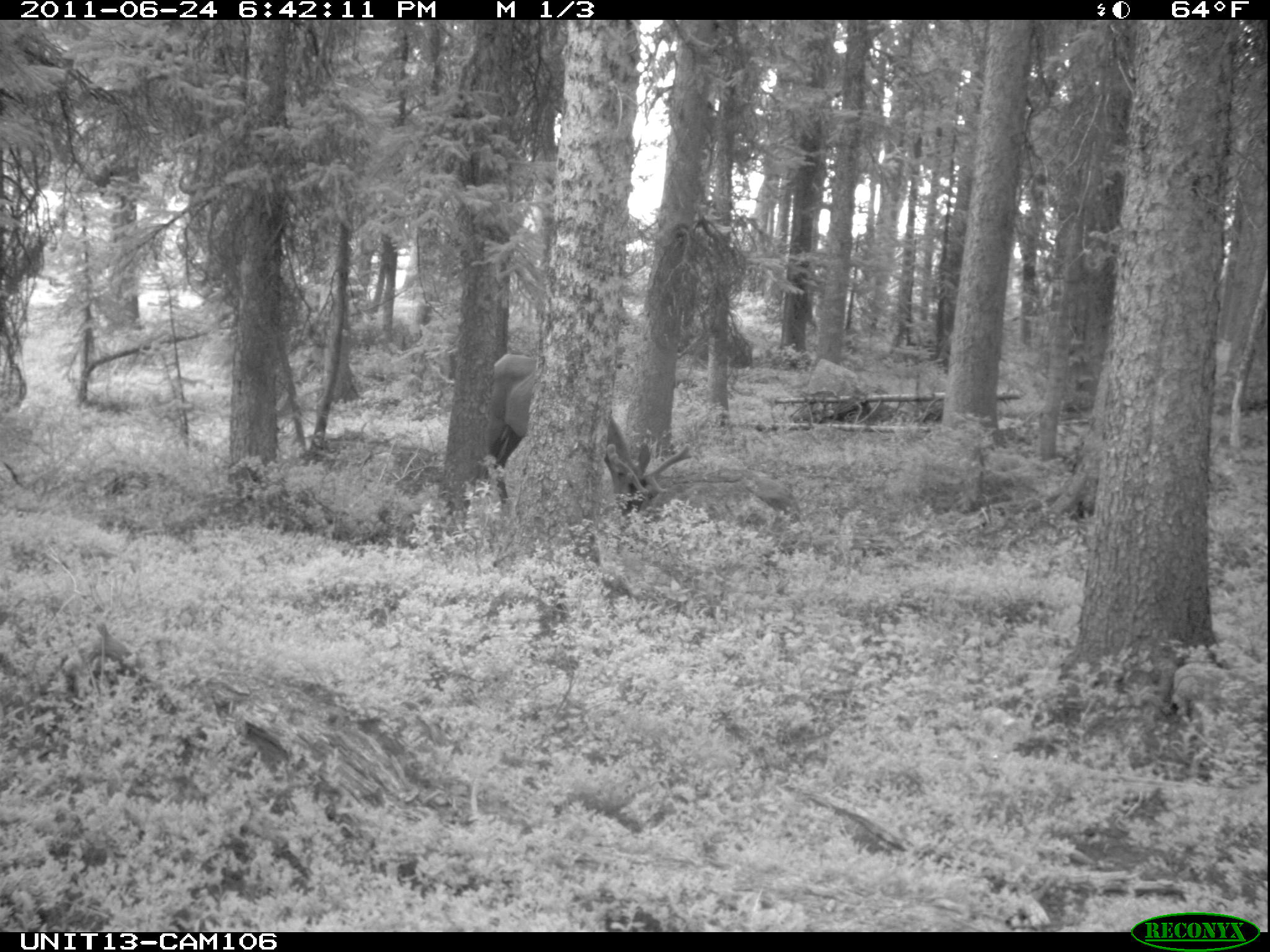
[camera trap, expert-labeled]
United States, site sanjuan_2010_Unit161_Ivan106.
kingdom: Animalia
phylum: Chordata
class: Mammalia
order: Artiodactyla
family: Cervidae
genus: Cervus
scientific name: Cervus elaphus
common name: red deer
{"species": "Cervus elaphus (red deer)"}